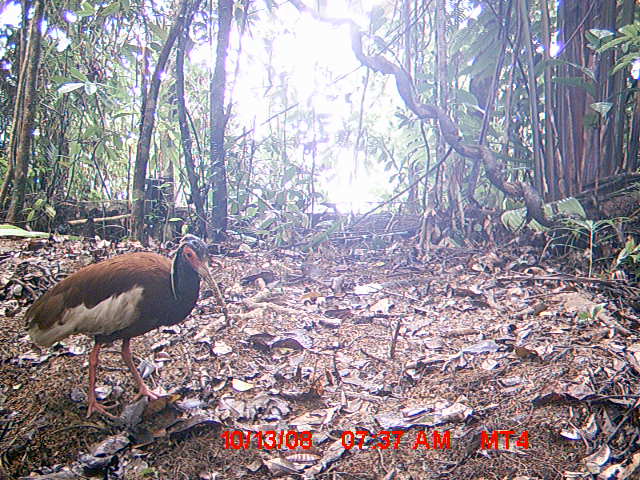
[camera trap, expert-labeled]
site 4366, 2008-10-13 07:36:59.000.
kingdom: Animalia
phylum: Chordata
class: Aves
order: Pelecaniformes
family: Threskiornithidae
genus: Lophotibis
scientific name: Lophotibis cristata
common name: madagascan ibis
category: lophotibis cristataa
Lophotibis cristataa (madagascan ibis) (Lophotibis cristata), count 2.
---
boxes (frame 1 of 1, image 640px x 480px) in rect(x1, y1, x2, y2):
lophotibis cristataa: rect(24, 232, 227, 420)